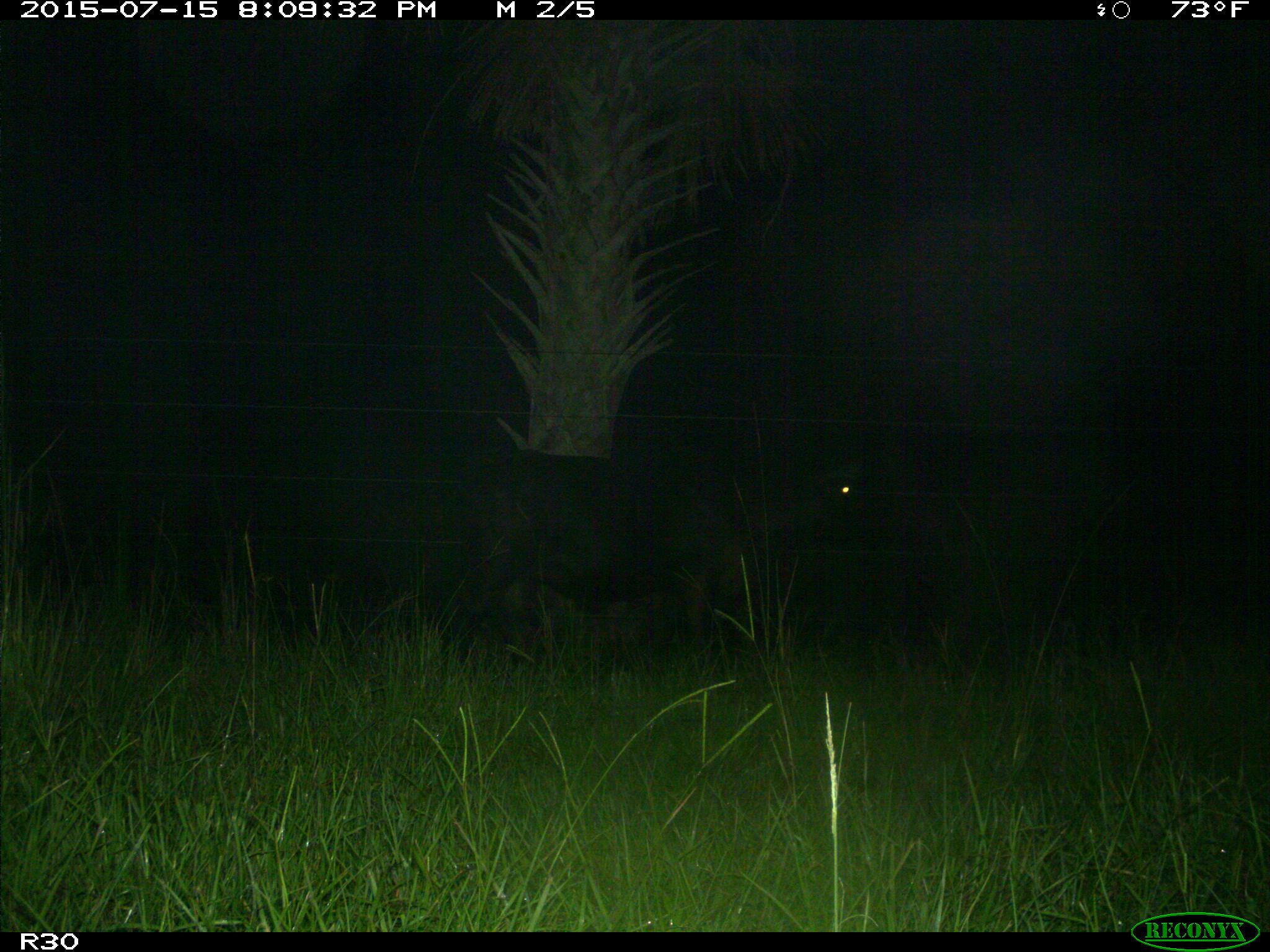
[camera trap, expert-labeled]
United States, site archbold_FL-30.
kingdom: Animalia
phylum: Chordata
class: Mammalia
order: Artiodactyla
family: Bovidae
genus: Bos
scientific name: Bos taurus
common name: domestic cow